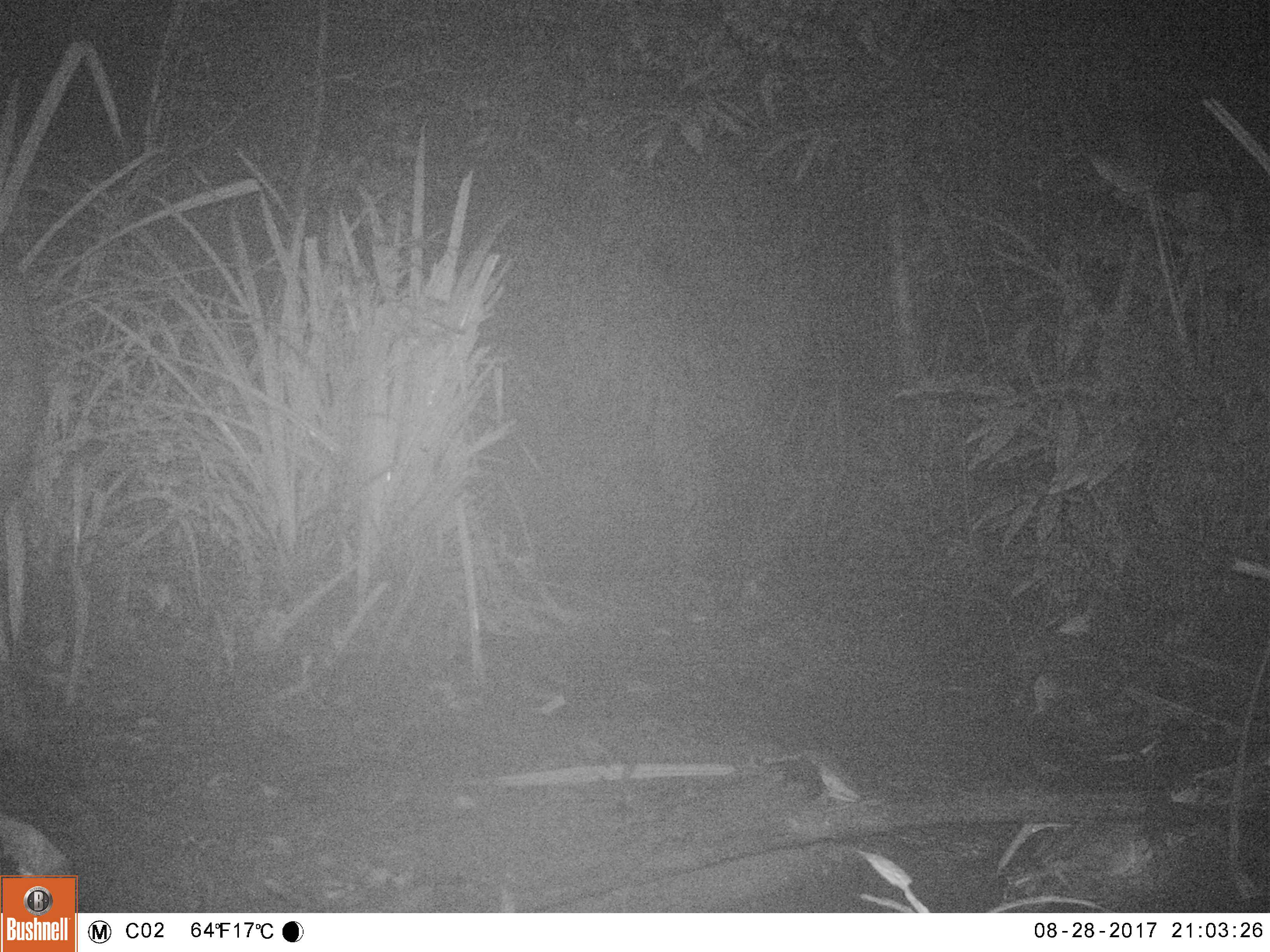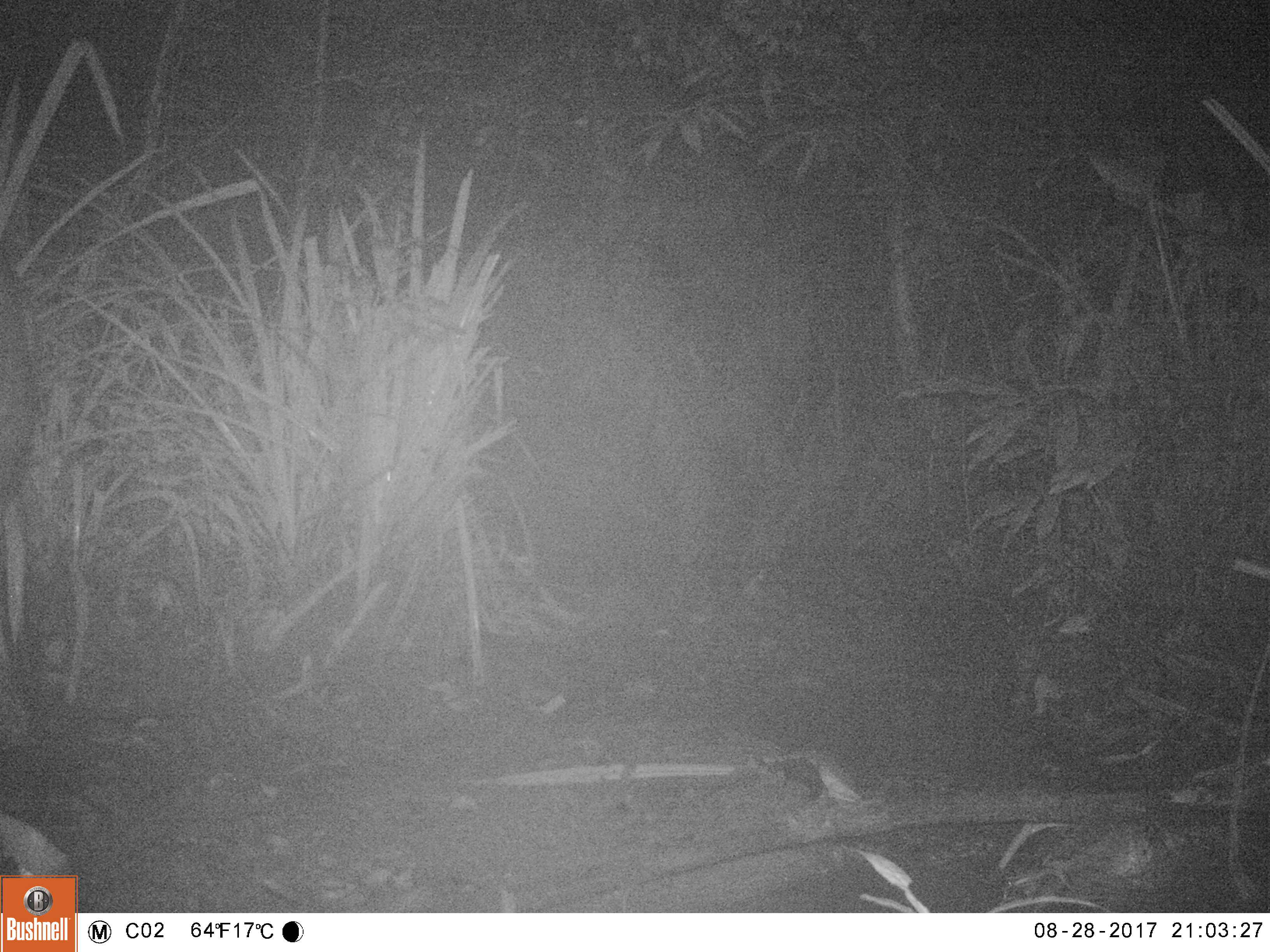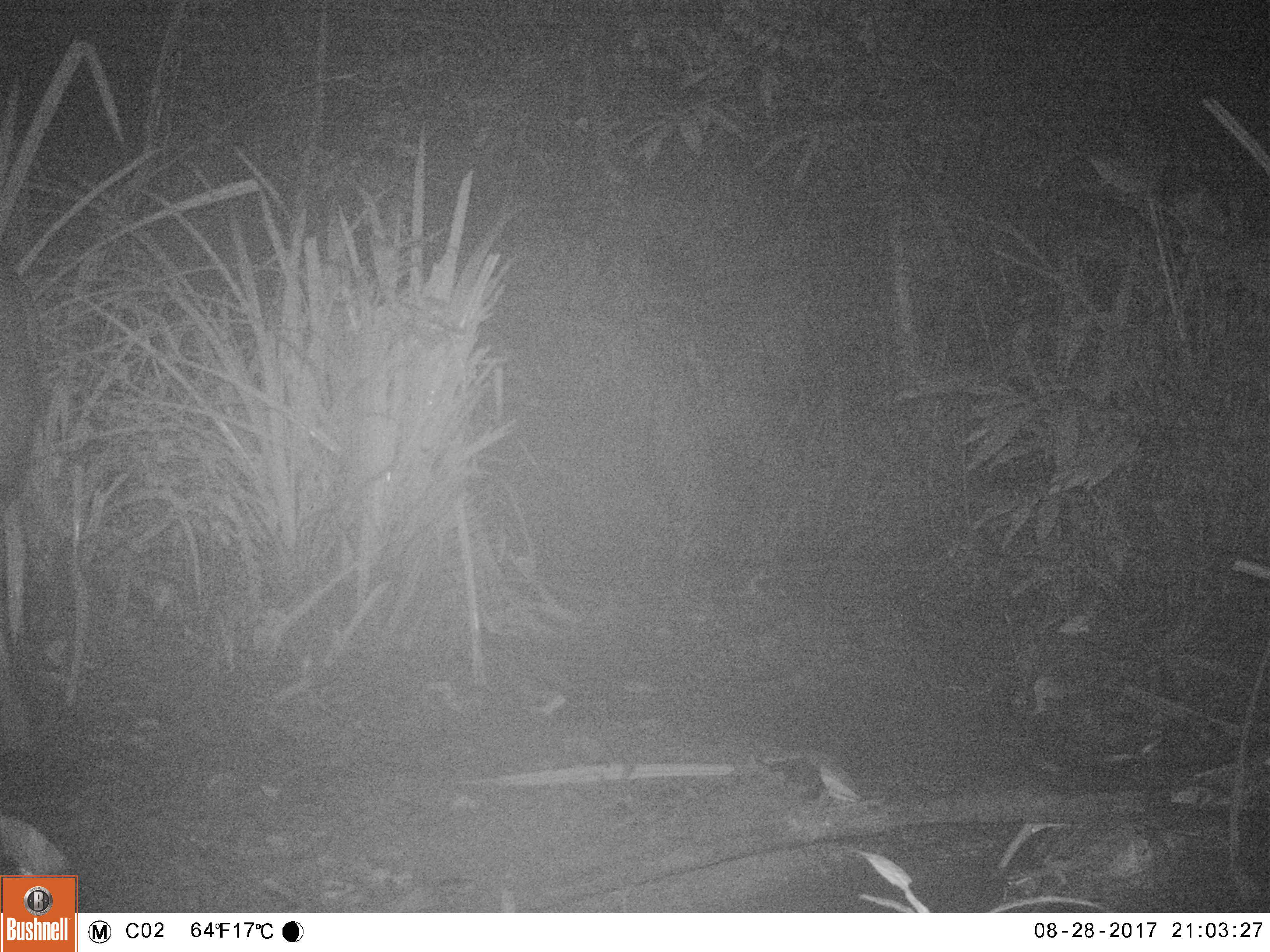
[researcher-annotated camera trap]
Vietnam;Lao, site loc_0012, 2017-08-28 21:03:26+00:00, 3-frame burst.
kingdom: Animalia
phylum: Chordata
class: Mammalia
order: Artiodactyla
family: Cervidae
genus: Rusa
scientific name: Rusa unicolor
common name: sambar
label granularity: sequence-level